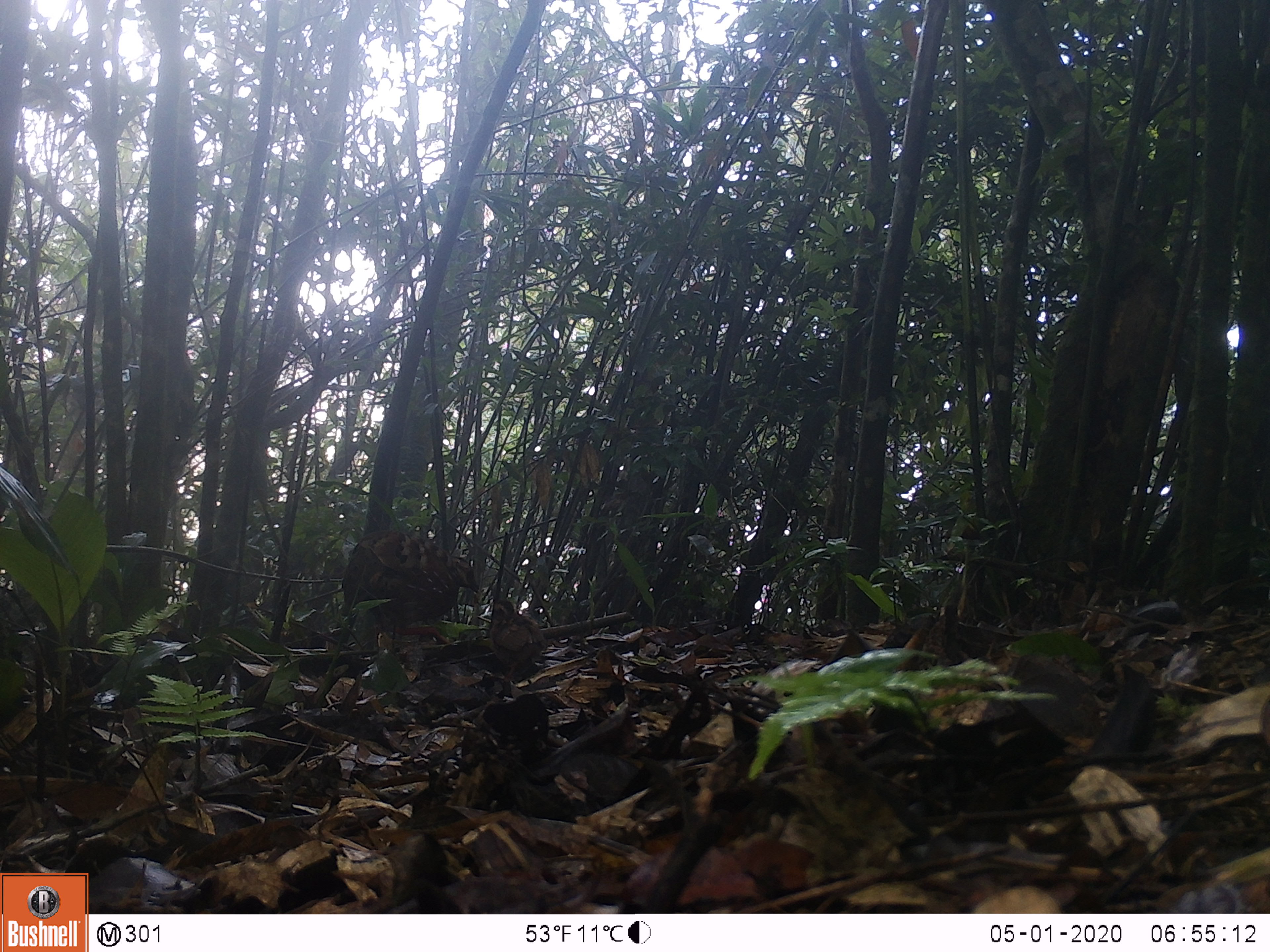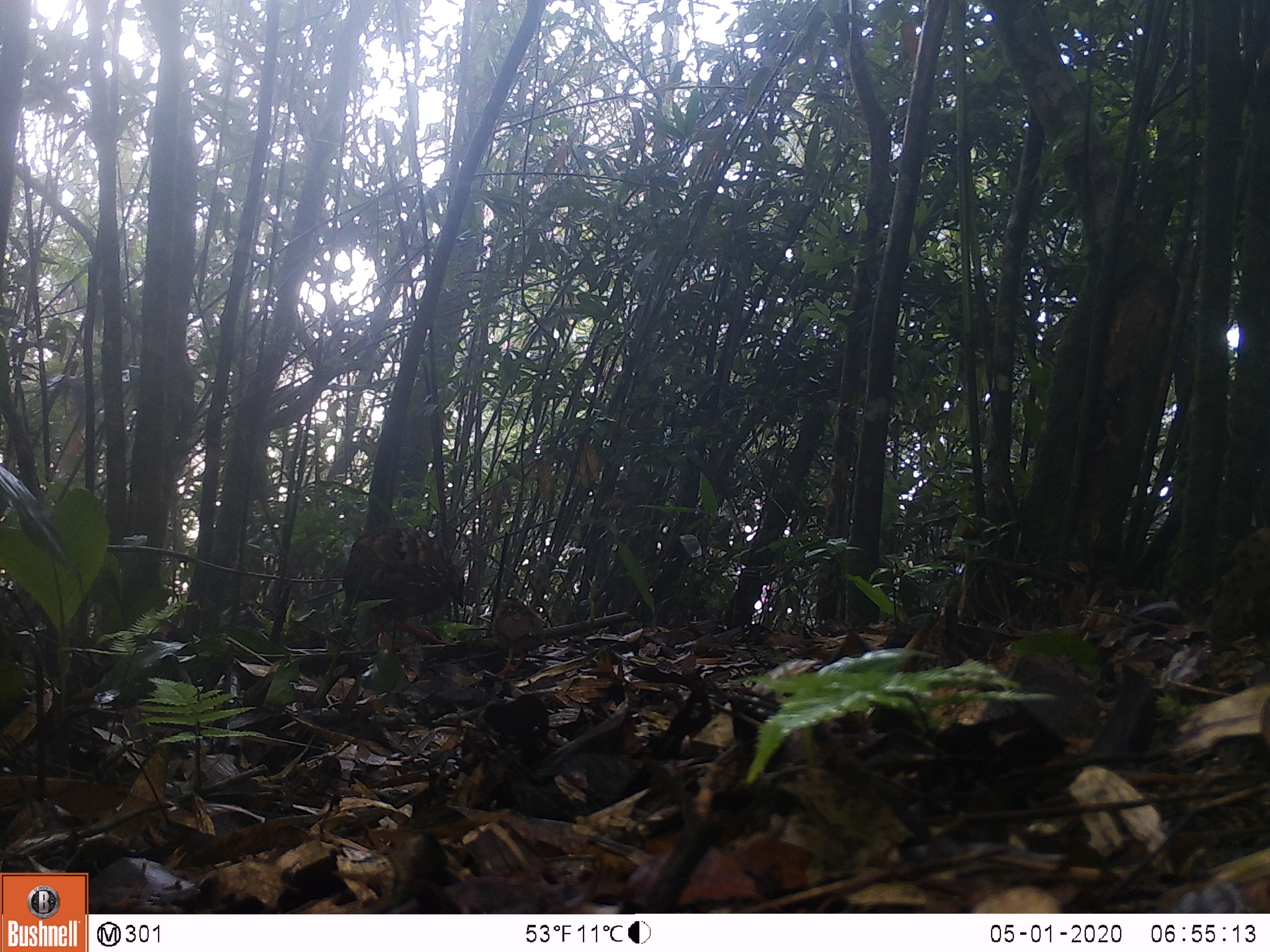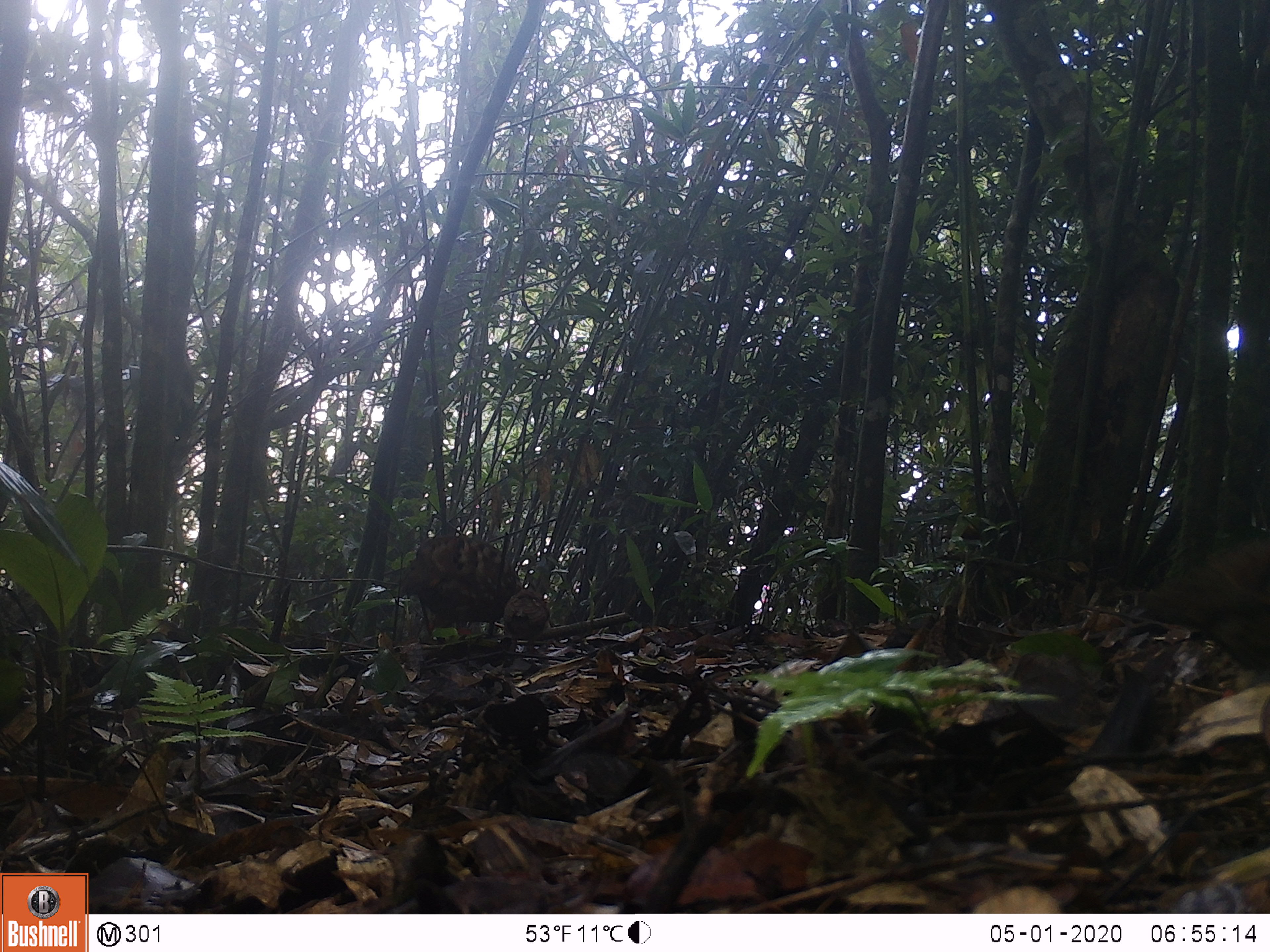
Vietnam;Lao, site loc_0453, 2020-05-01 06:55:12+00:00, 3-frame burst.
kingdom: Animalia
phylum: Chordata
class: Aves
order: Galliformes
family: Phasianidae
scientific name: Phasianidae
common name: partridge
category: unidentified partridge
Unidentified partridge (partridge) (Phasianidae). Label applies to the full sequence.